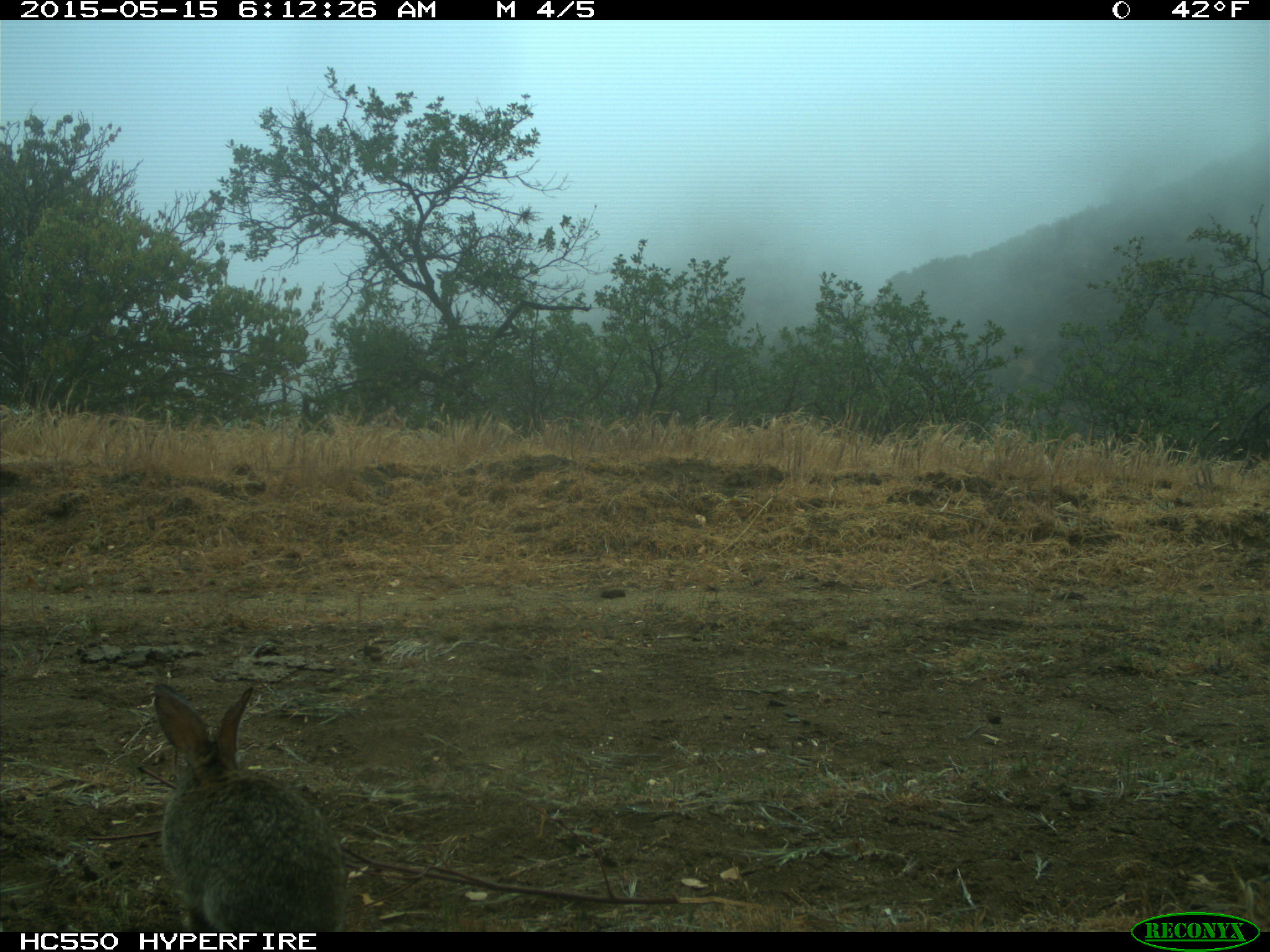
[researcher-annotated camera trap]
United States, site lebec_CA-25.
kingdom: Animalia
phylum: Chordata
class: Mammalia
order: Lagomorpha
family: Leporidae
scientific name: Leporidae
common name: rabbits and hares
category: unidentified rabbit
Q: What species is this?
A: Unidentified rabbit (rabbits and hares) (Leporidae).